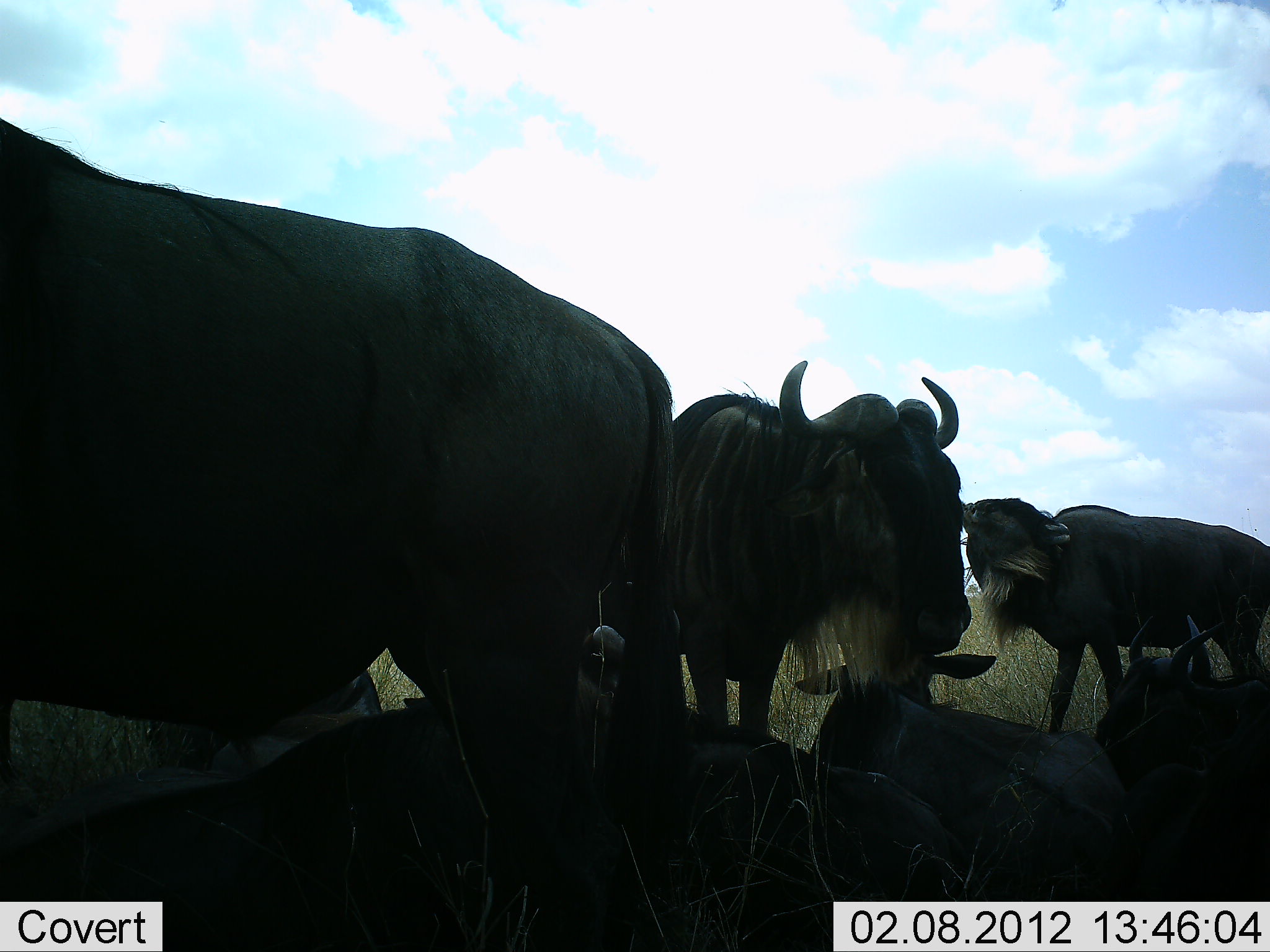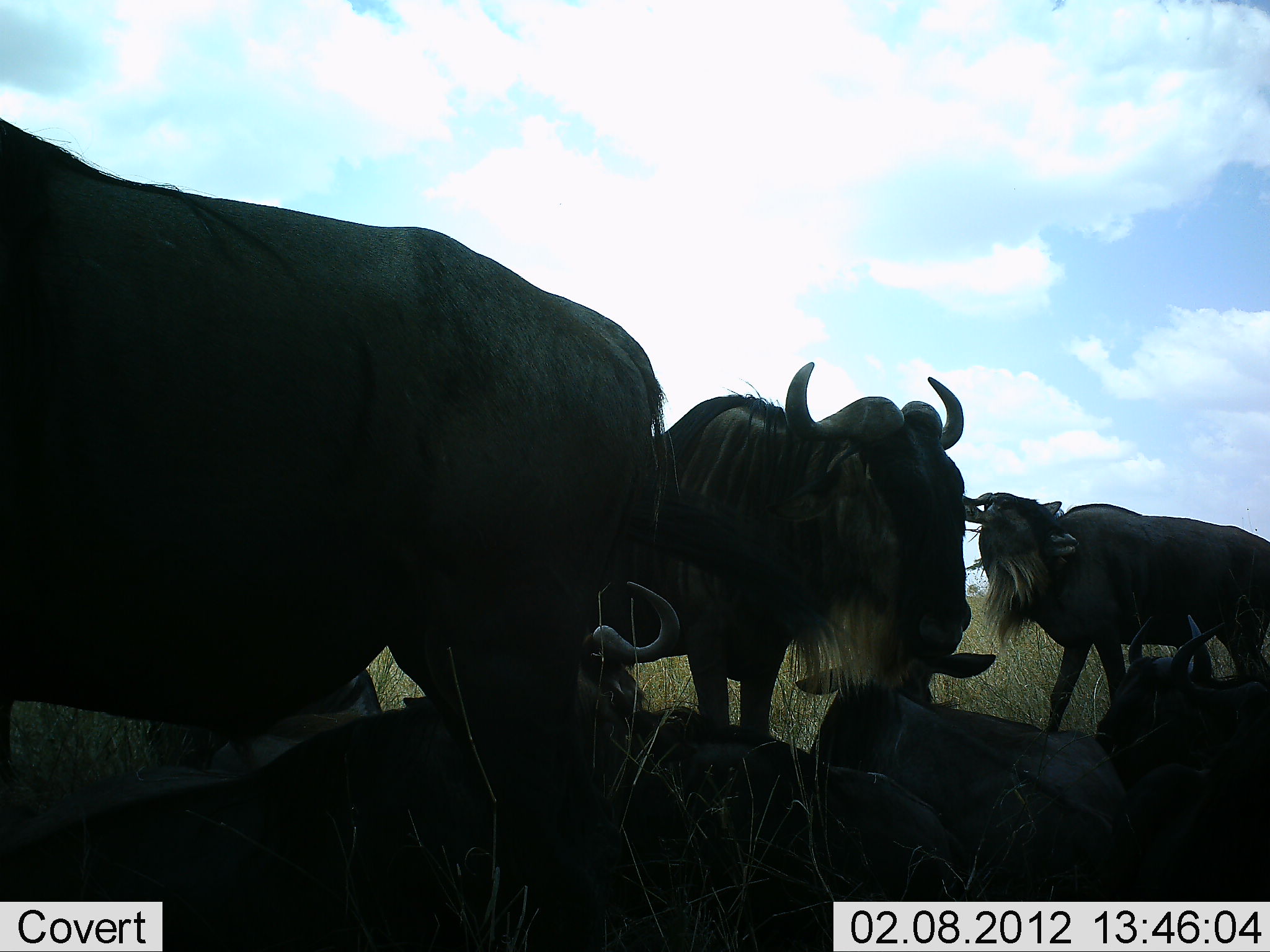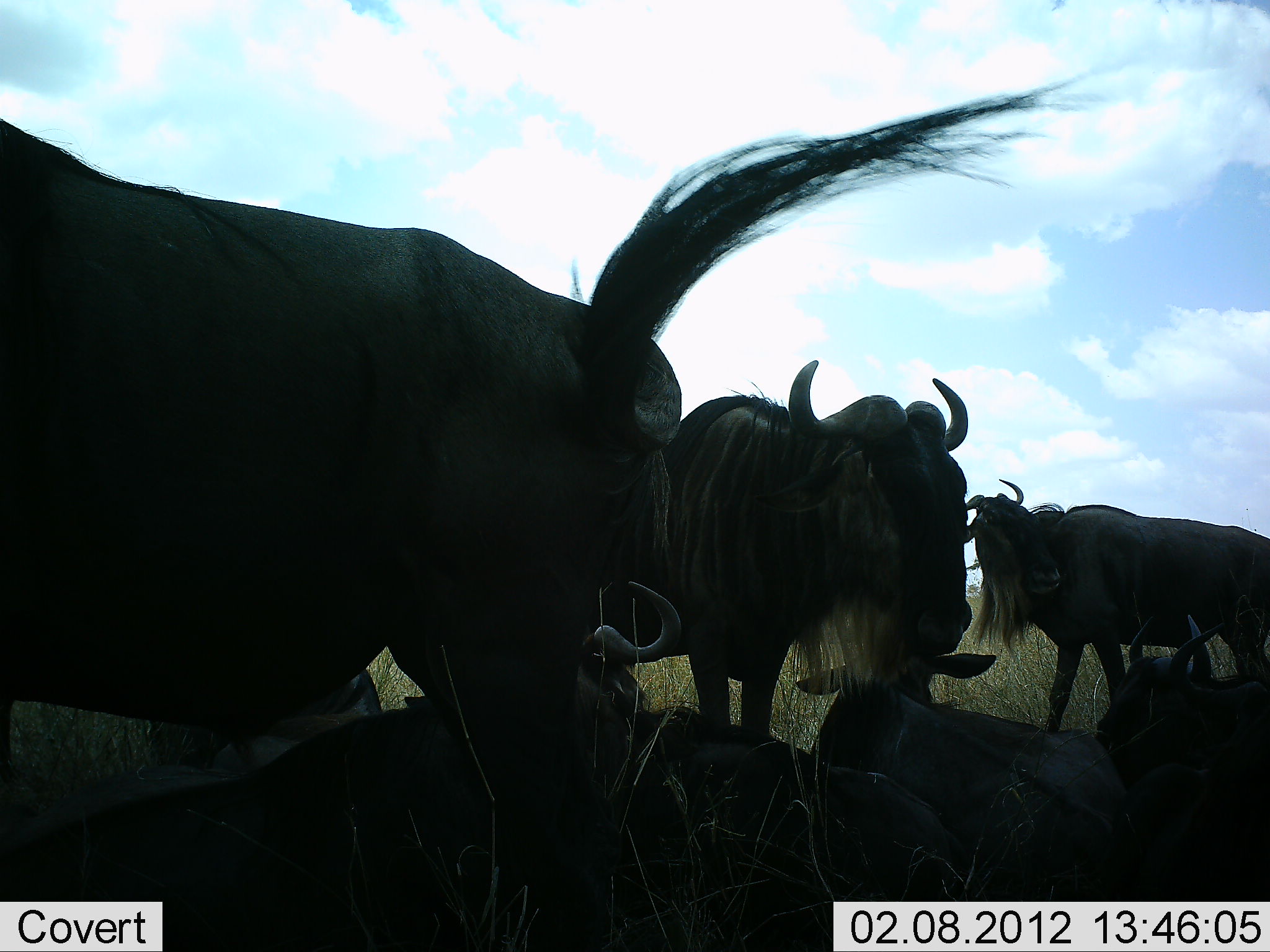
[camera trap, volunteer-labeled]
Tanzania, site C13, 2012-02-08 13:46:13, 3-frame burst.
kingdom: Animalia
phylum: Chordata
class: Mammalia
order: Artiodactyla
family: Bovidae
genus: Connochaetes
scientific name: Connochaetes taurinus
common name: blue wildebeest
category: wildebeest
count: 7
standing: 67%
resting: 89%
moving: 6%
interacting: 11%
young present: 11%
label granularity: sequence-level